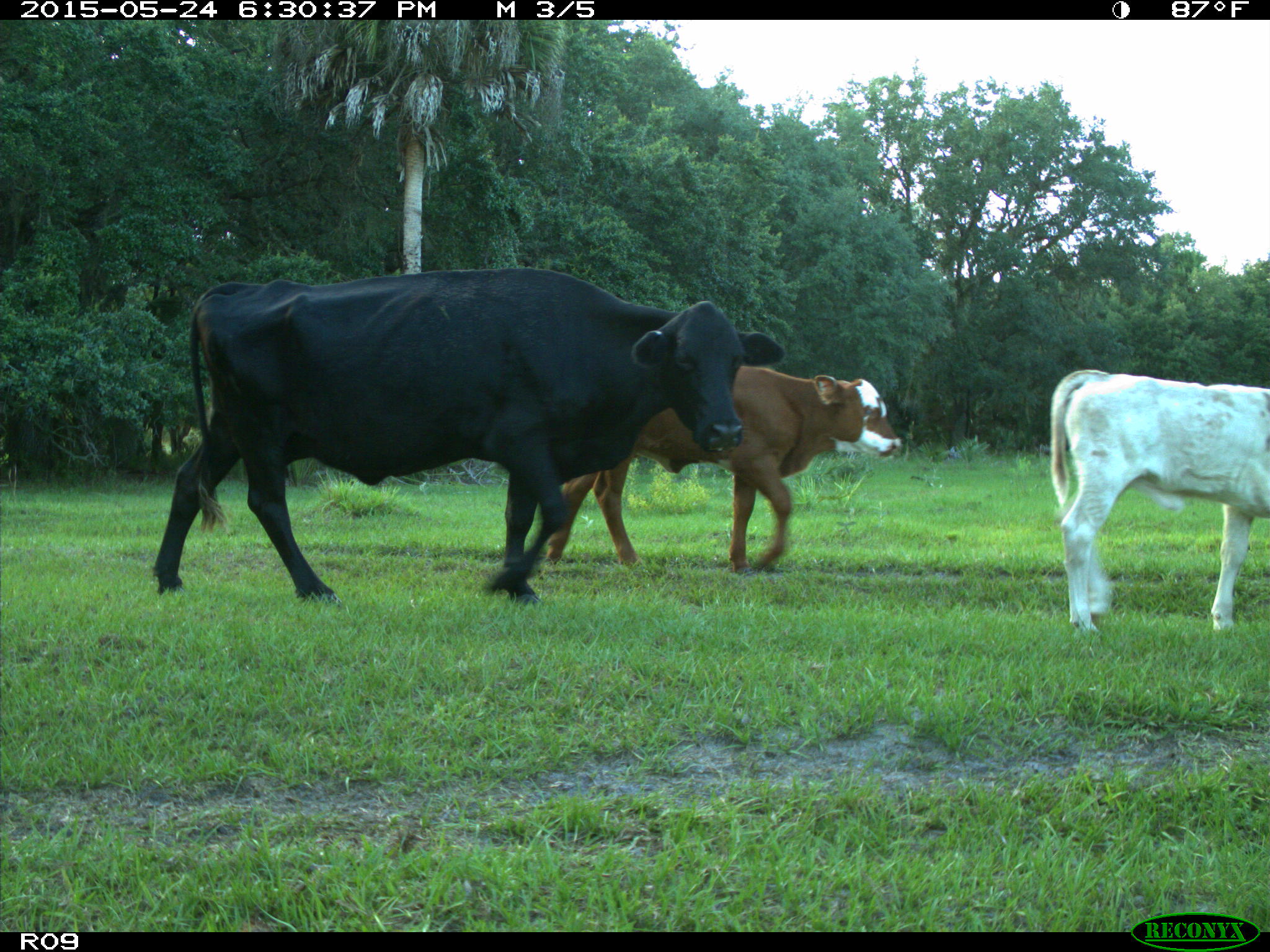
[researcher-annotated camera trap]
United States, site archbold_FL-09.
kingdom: Animalia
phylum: Chordata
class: Mammalia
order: Artiodactyla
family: Bovidae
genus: Bos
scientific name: Bos taurus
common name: domestic cow